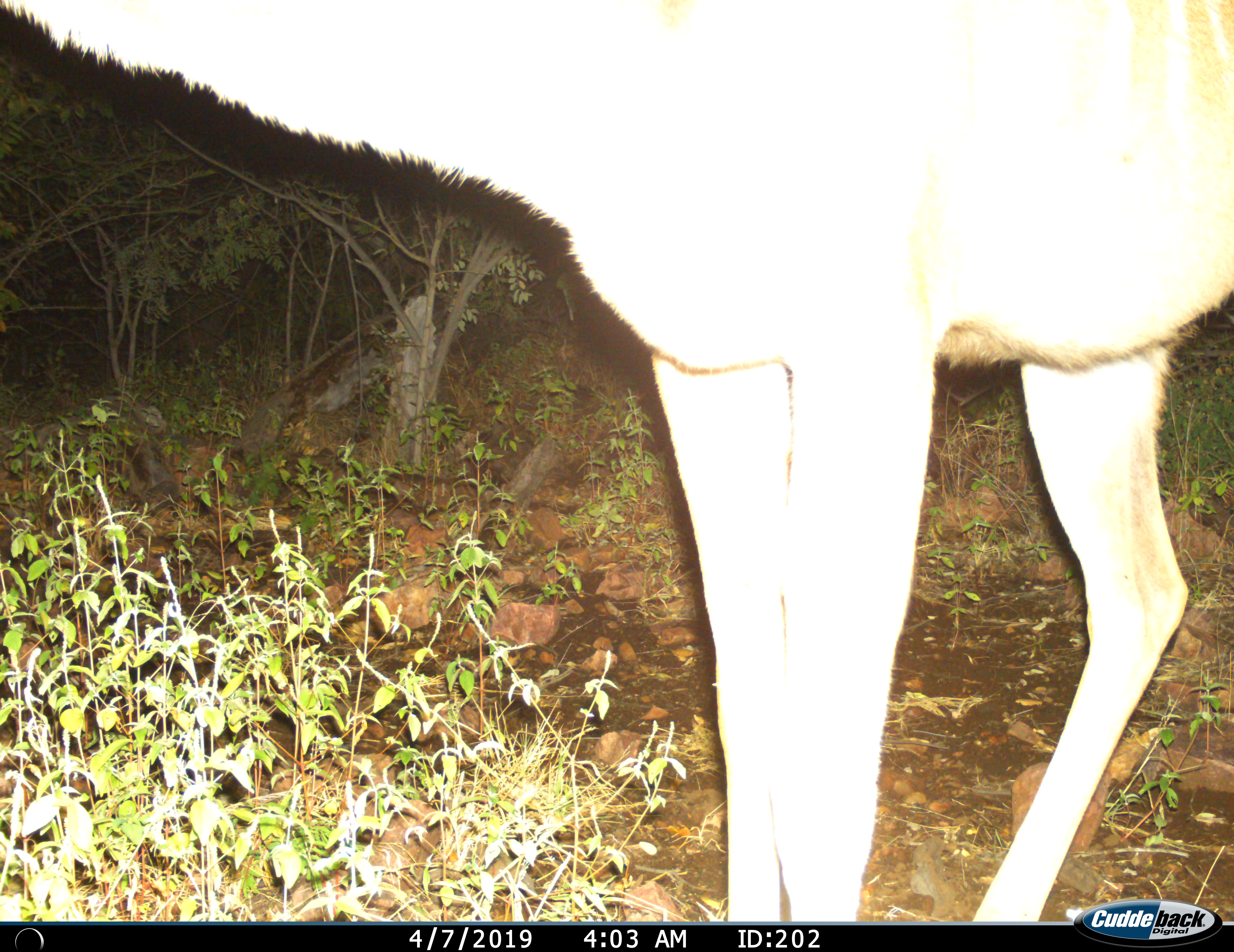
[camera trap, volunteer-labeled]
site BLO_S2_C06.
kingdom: Animalia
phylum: Chordata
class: Mammalia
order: Artiodactyla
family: Bovidae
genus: Aepyceros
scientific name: Aepyceros melampus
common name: impala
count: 1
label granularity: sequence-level